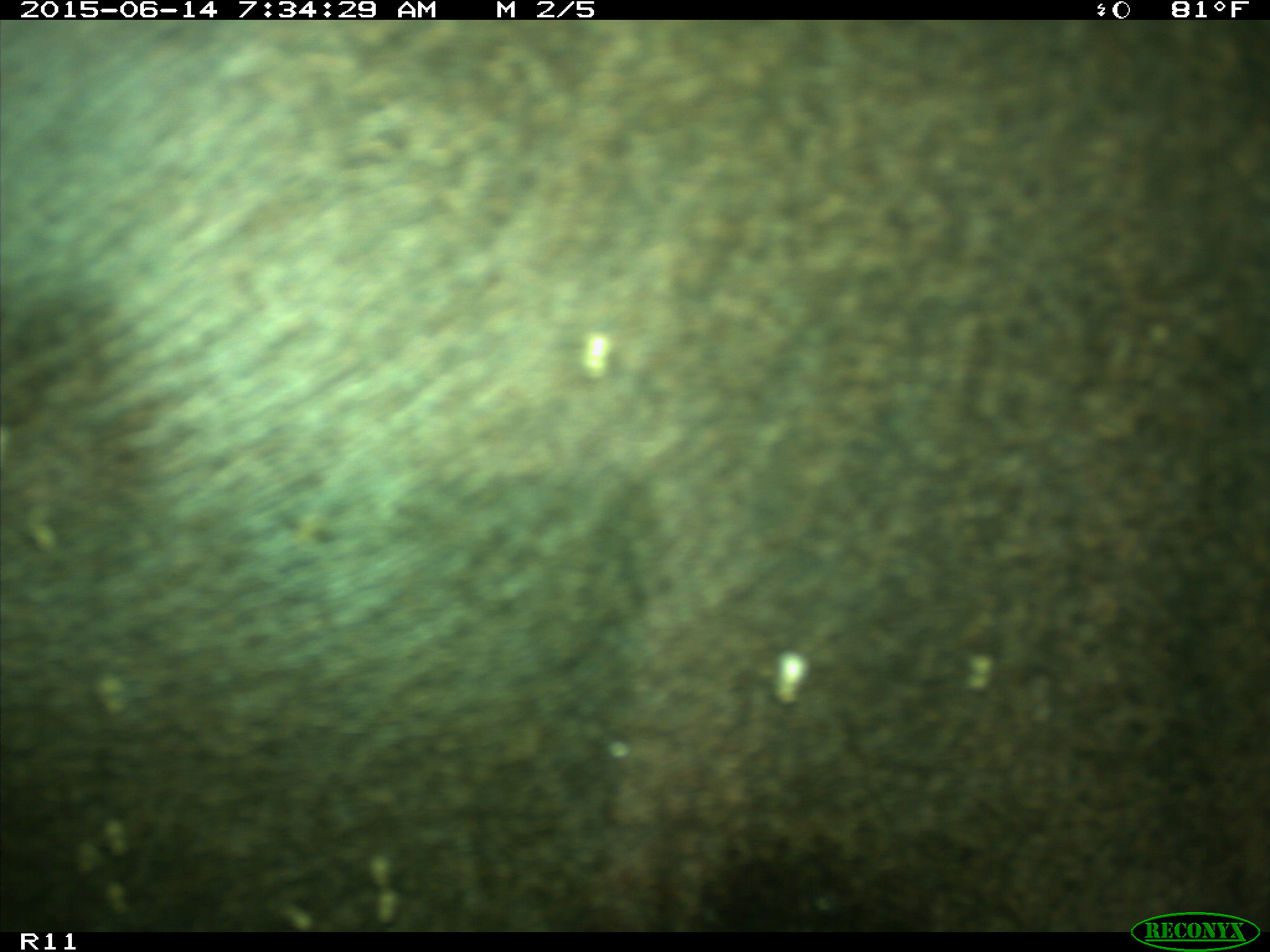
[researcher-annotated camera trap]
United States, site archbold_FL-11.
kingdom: Animalia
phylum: Chordata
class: Mammalia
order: Artiodactyla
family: Bovidae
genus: Bos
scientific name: Bos taurus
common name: domestic cow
Bos taurus (domestic cow).